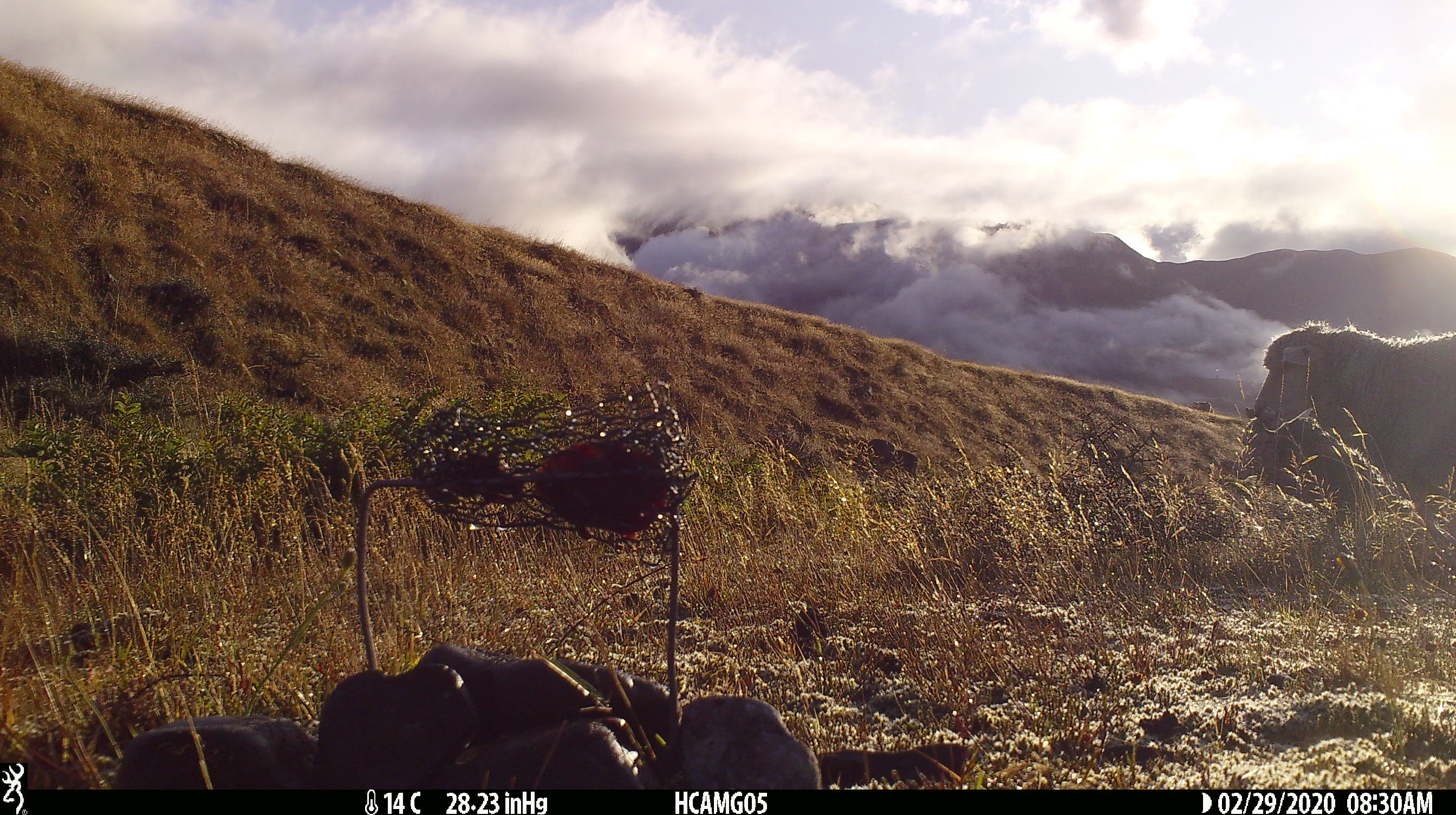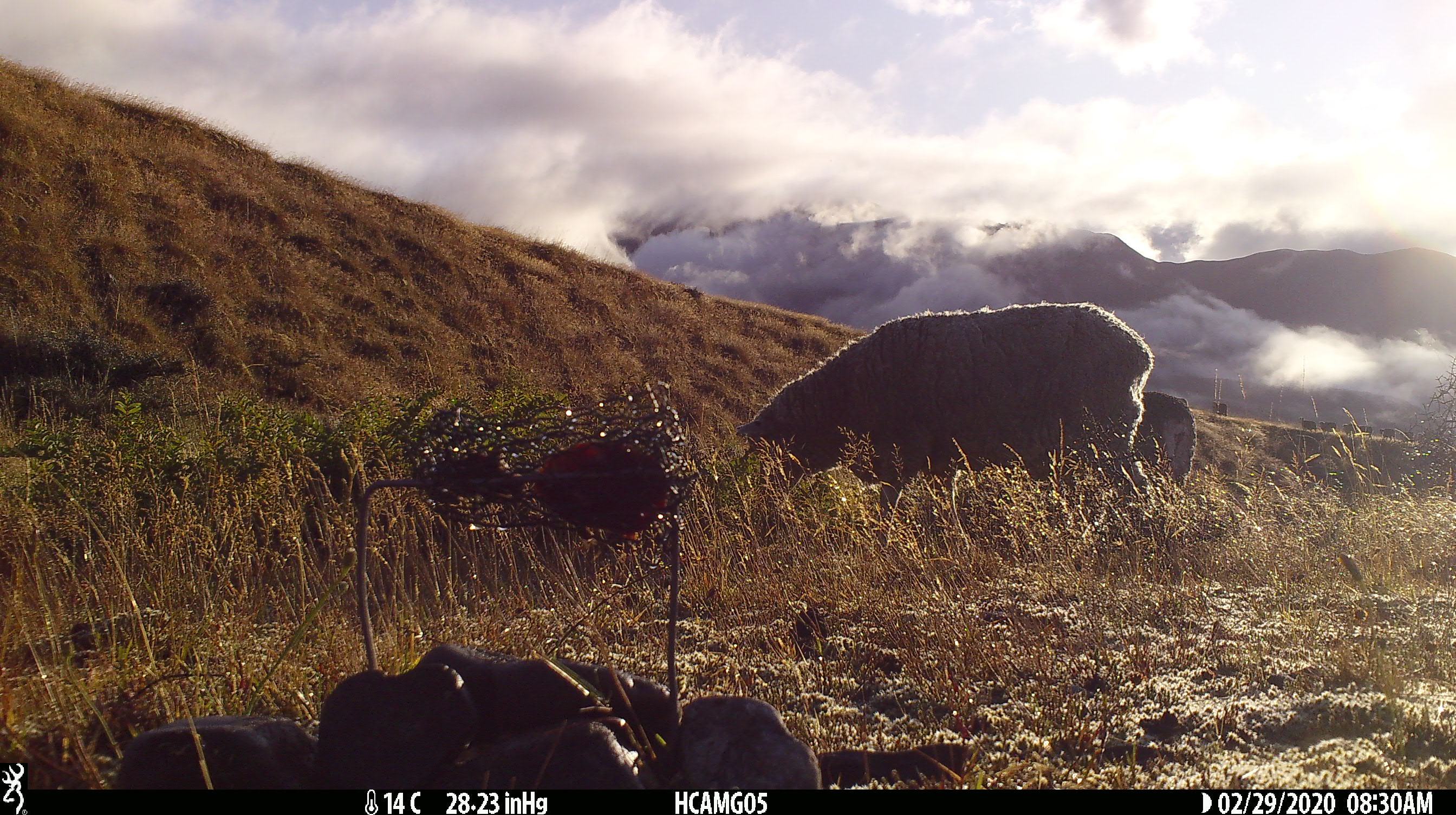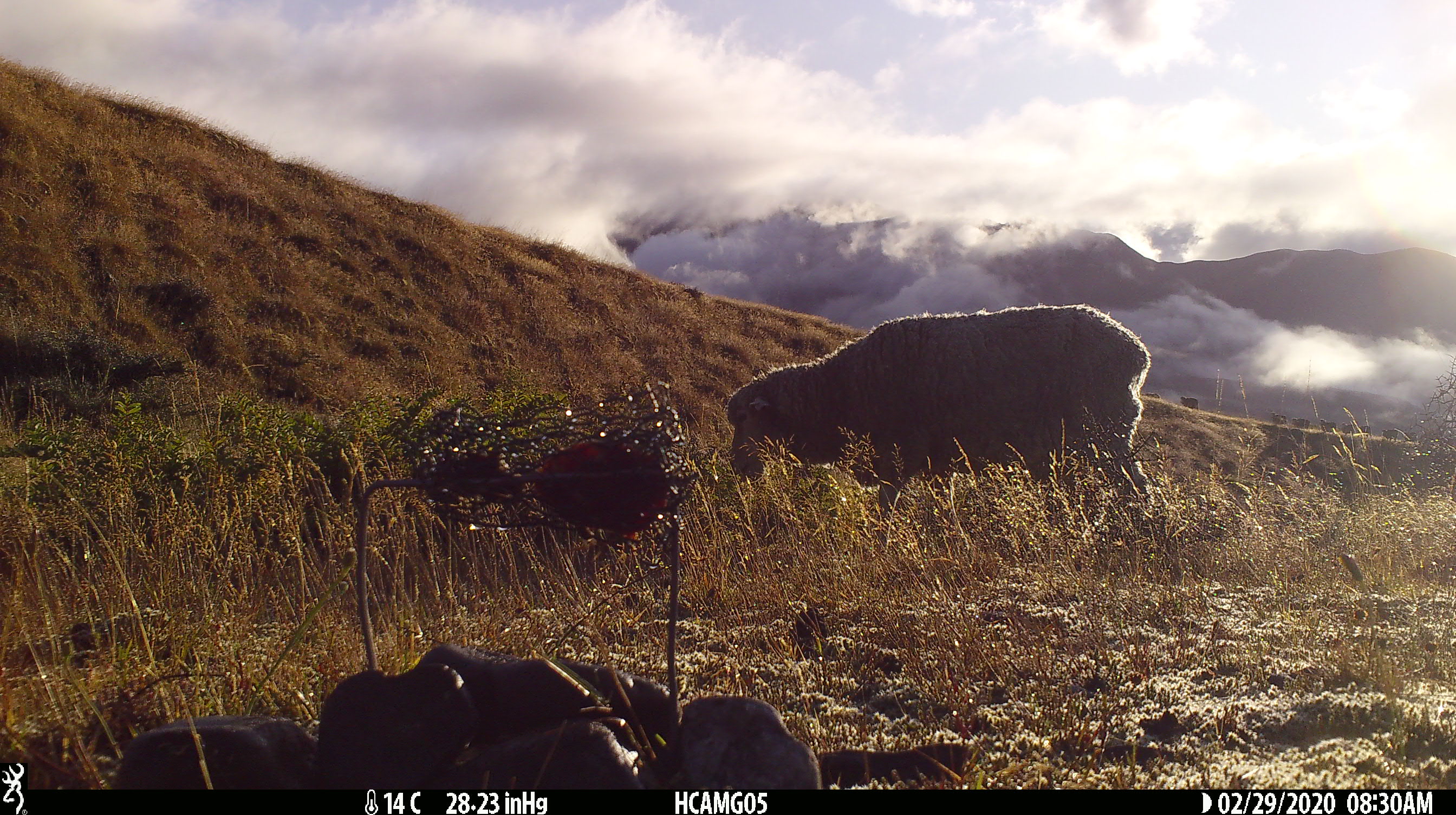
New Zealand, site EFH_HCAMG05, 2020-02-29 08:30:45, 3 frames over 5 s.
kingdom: Animalia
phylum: Chordata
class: Mammalia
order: Artiodactyla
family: Bovidae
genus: Ovis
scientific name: Ovis aries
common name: domestic sheep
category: sheep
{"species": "sheep (domestic sheep) (Ovis aries)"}